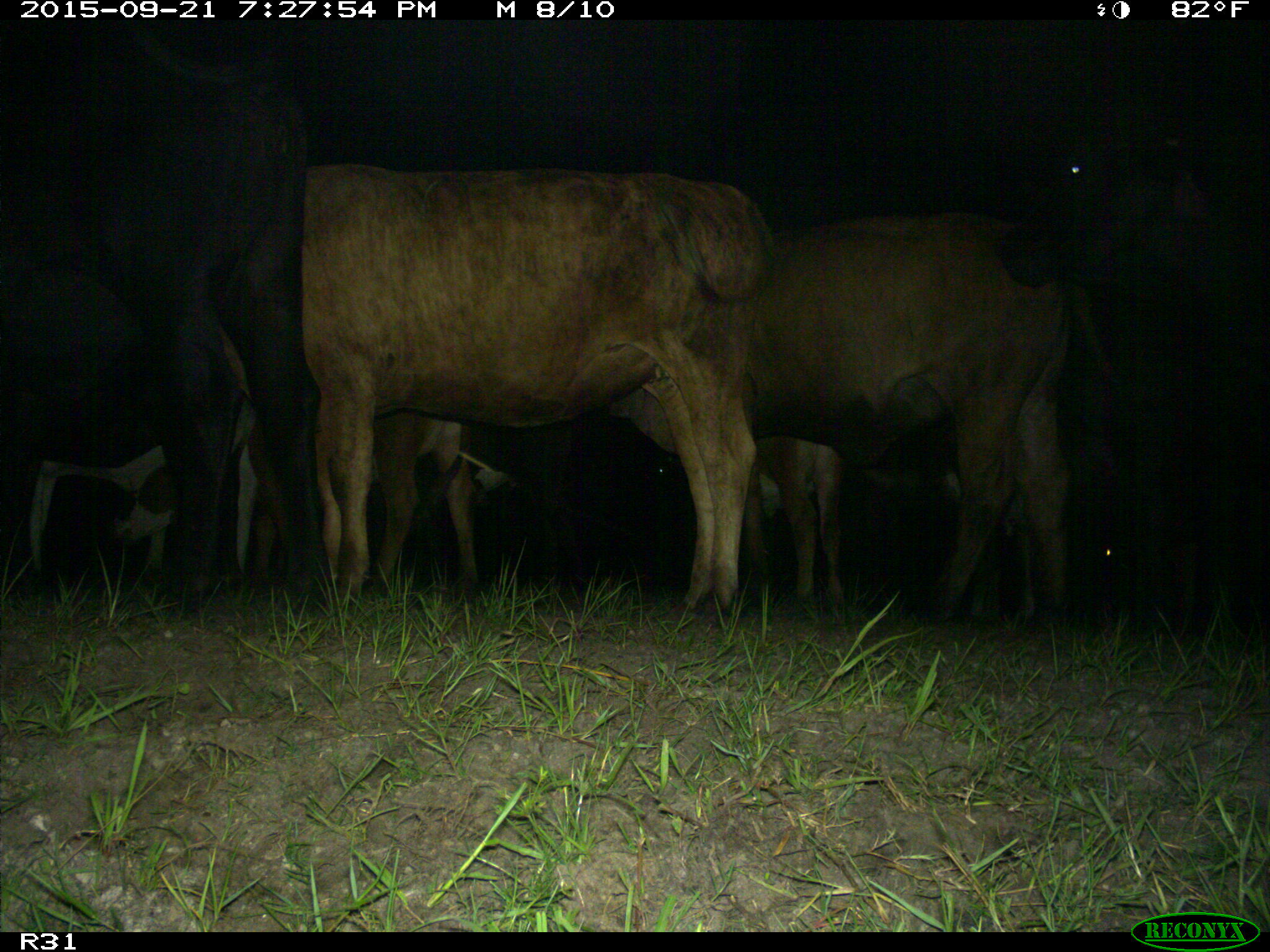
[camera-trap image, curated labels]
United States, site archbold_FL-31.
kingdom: Animalia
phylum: Chordata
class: Mammalia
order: Artiodactyla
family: Bovidae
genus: Bos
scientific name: Bos taurus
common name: domestic cow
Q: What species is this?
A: Bos taurus (domestic cow).